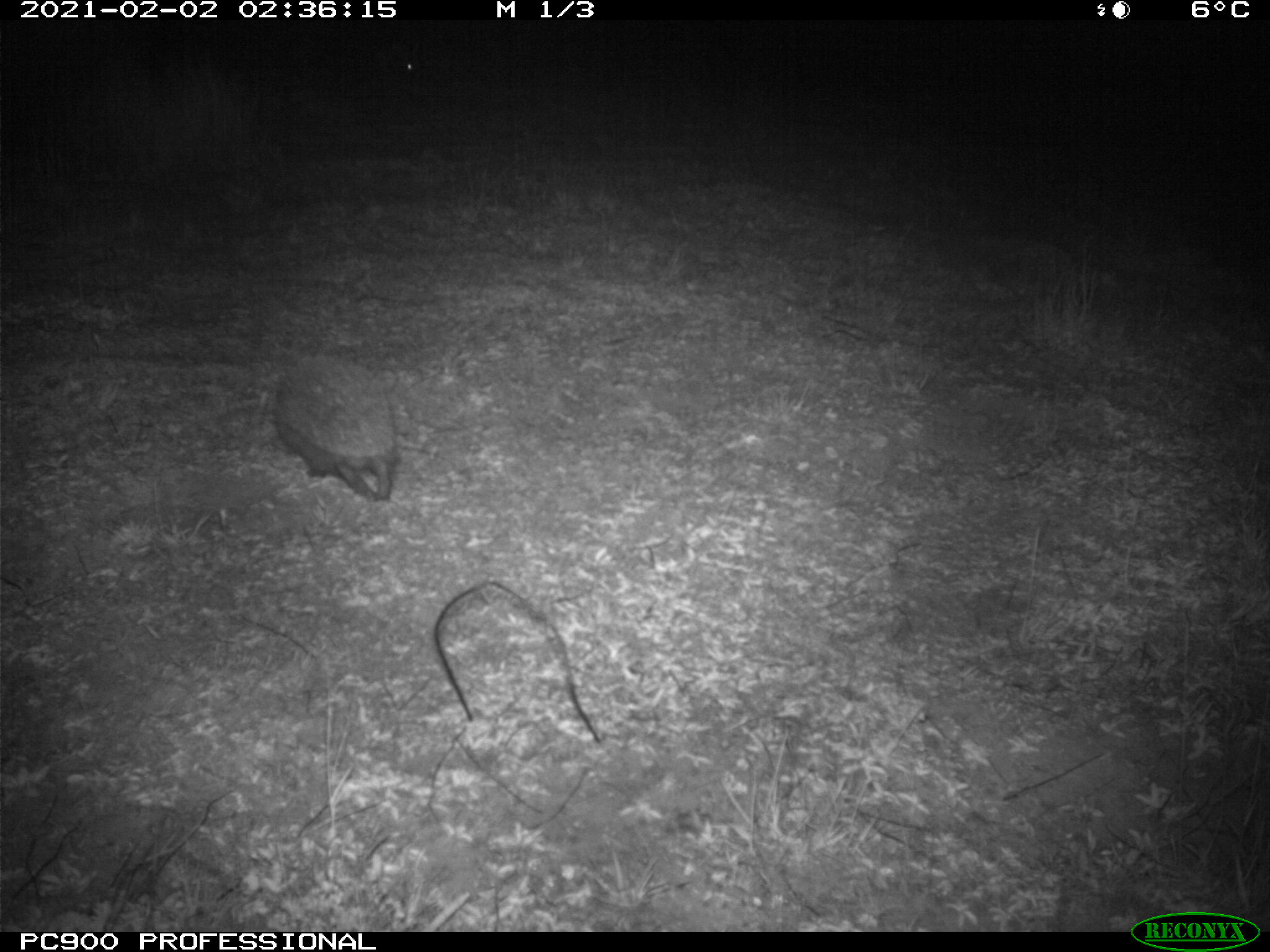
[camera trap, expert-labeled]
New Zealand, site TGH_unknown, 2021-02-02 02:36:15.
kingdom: Animalia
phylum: Chordata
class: Mammalia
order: Eulipotyphla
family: Erinaceidae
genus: Erinaceus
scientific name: Erinaceus europaeus europaeus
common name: european hedgehog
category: hedgehog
Hedgehog (european hedgehog) (Erinaceus europaeus europaeus).